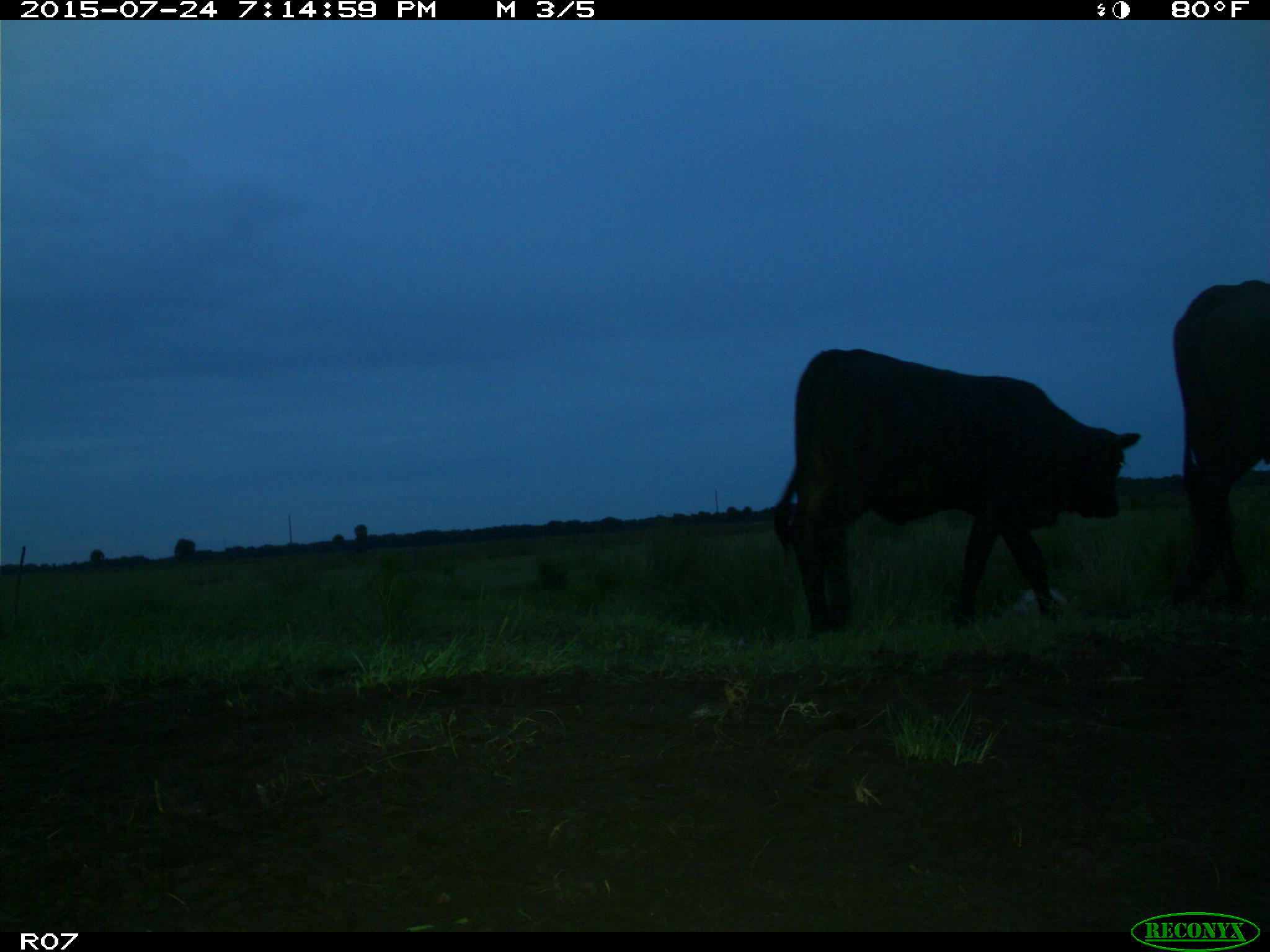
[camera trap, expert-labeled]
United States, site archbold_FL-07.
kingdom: Animalia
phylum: Chordata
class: Mammalia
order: Artiodactyla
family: Bovidae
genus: Bos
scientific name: Bos taurus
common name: domestic cow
Bos taurus (domestic cow).